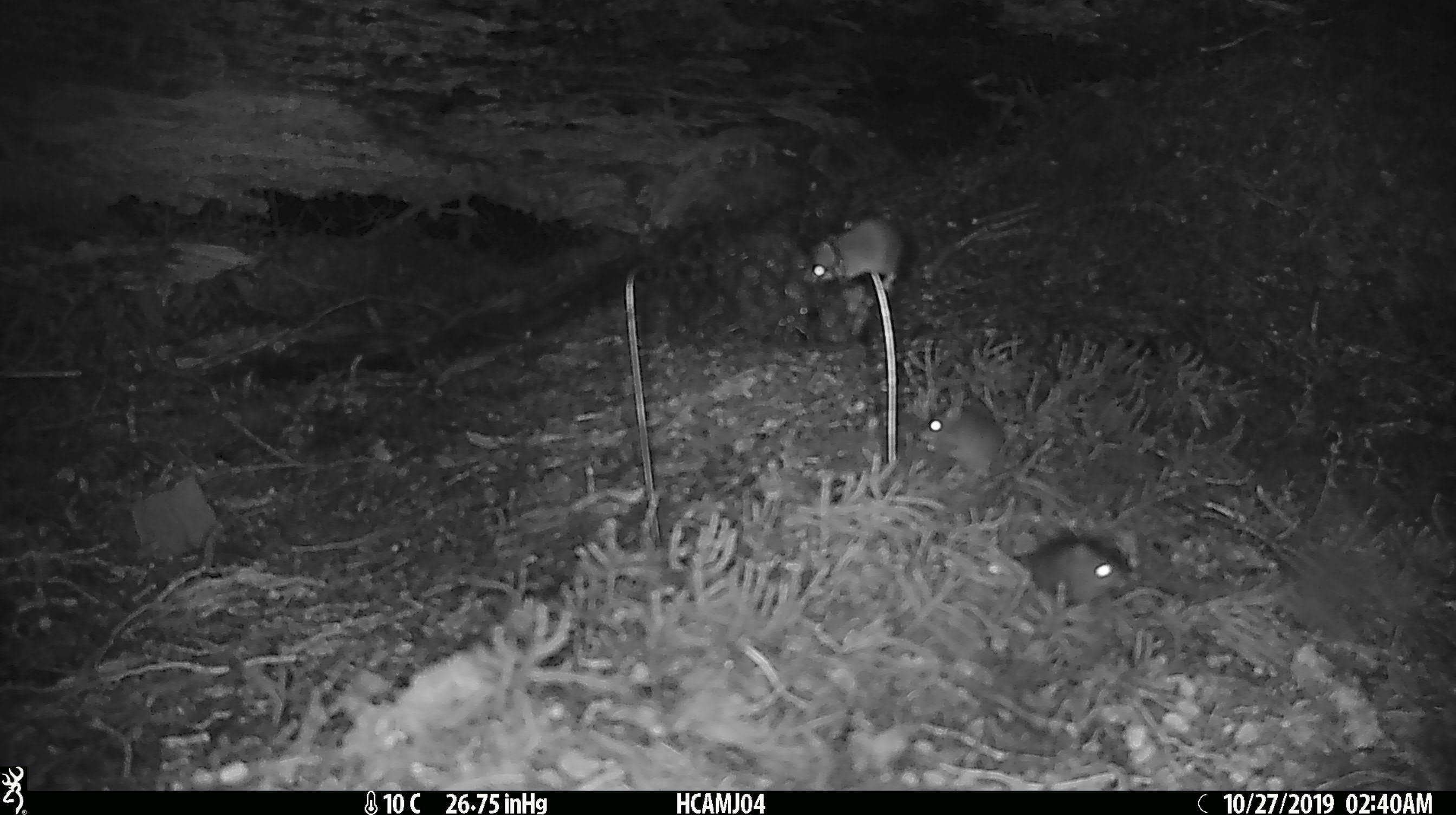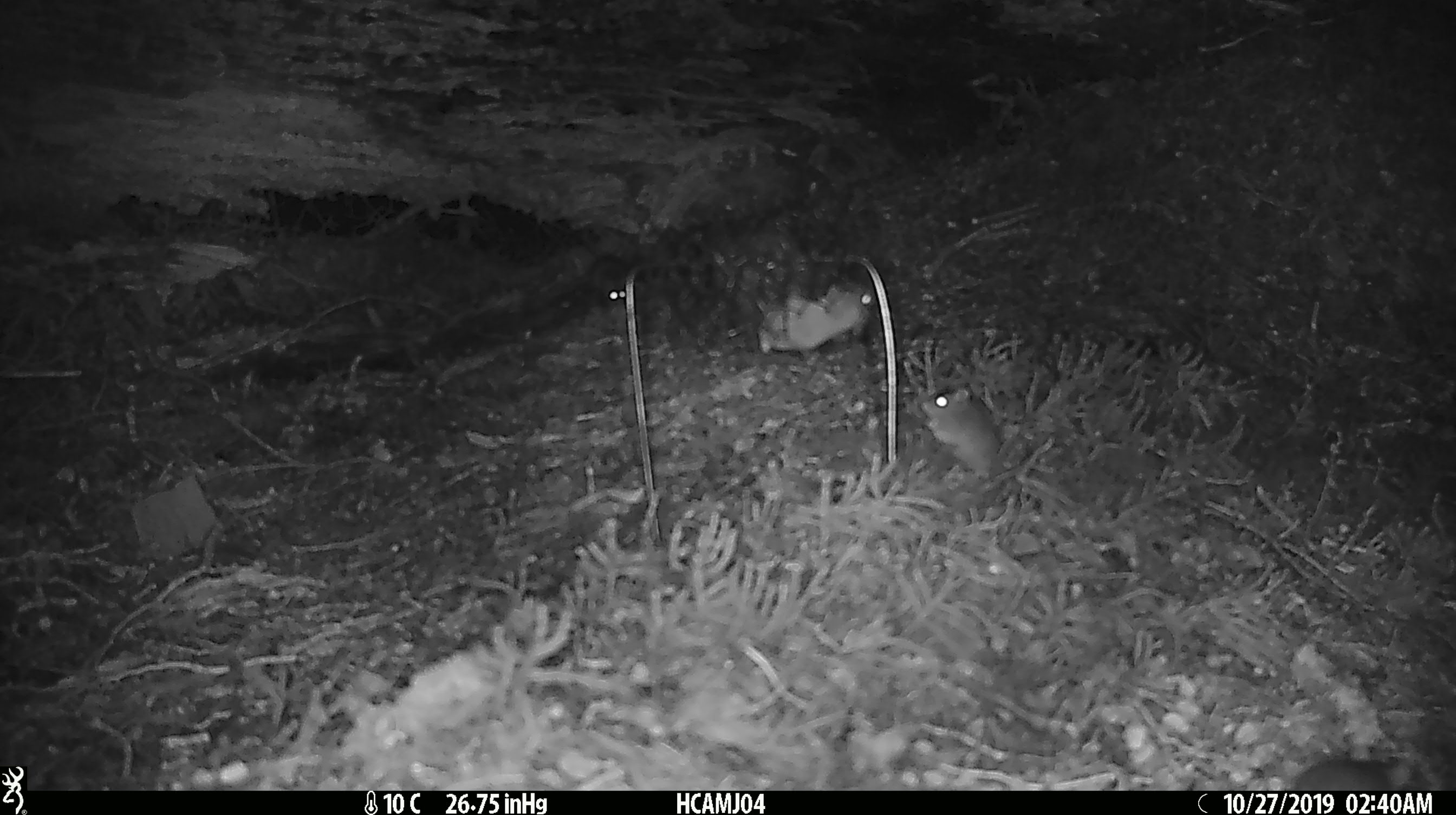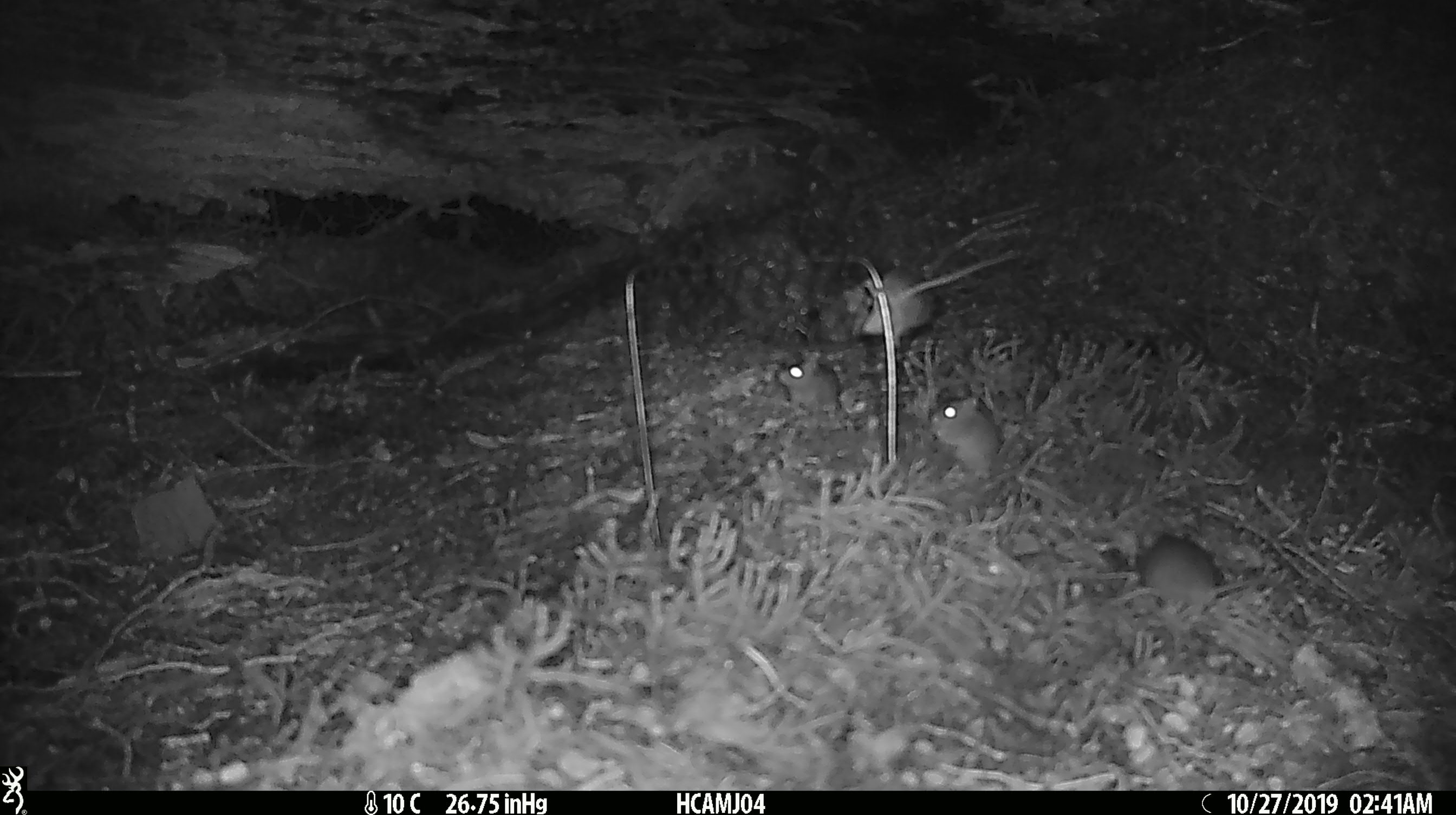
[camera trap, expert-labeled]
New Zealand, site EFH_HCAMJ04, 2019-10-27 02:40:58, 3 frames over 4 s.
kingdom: Animalia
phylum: Chordata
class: Mammalia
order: Rodentia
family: Muridae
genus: Mus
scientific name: Mus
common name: mouse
Mouse (Mus).